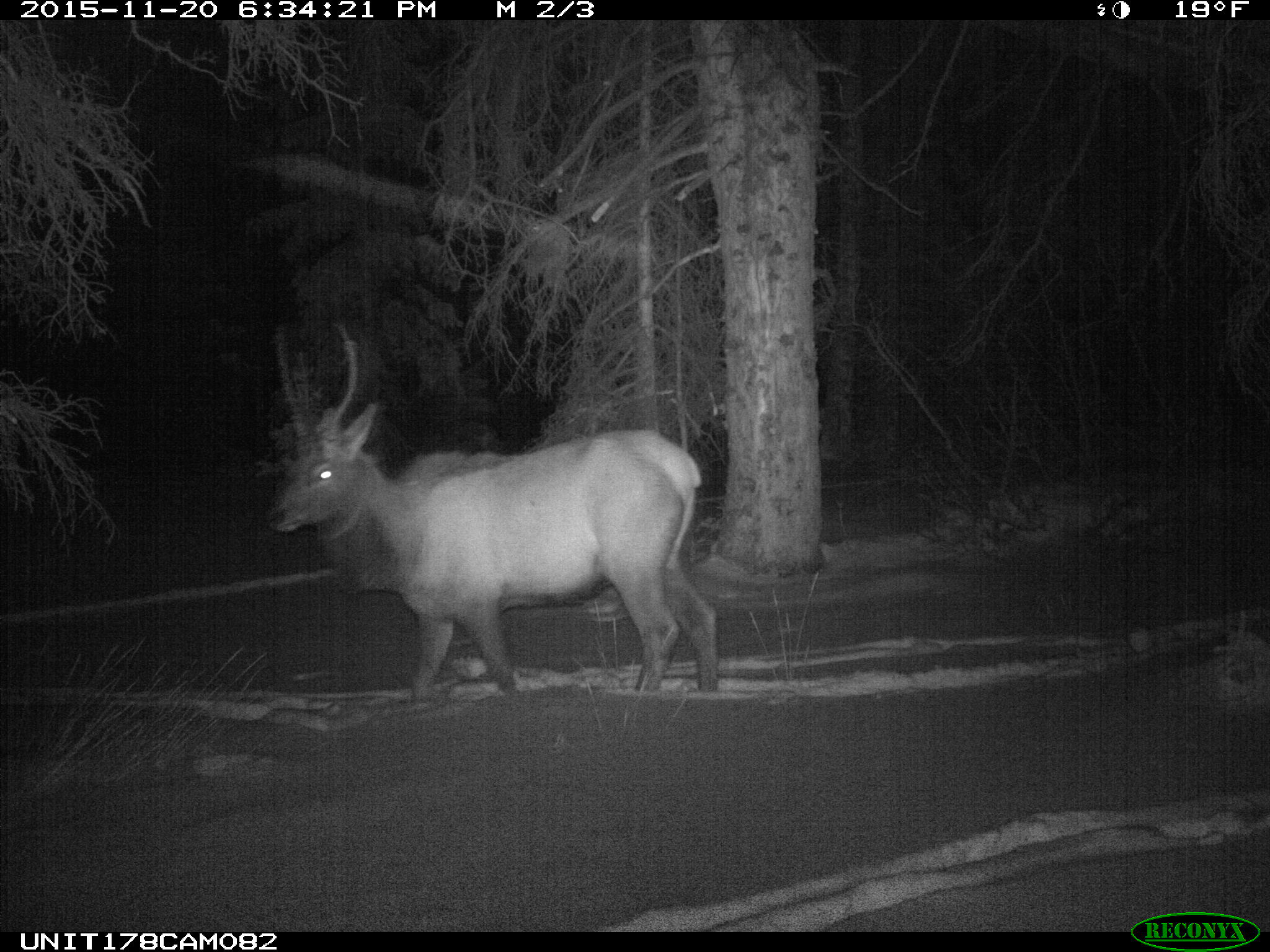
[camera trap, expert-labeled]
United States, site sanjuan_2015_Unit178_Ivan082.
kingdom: Animalia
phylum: Chordata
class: Mammalia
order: Artiodactyla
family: Cervidae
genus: Cervus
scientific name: Cervus elaphus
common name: red deer